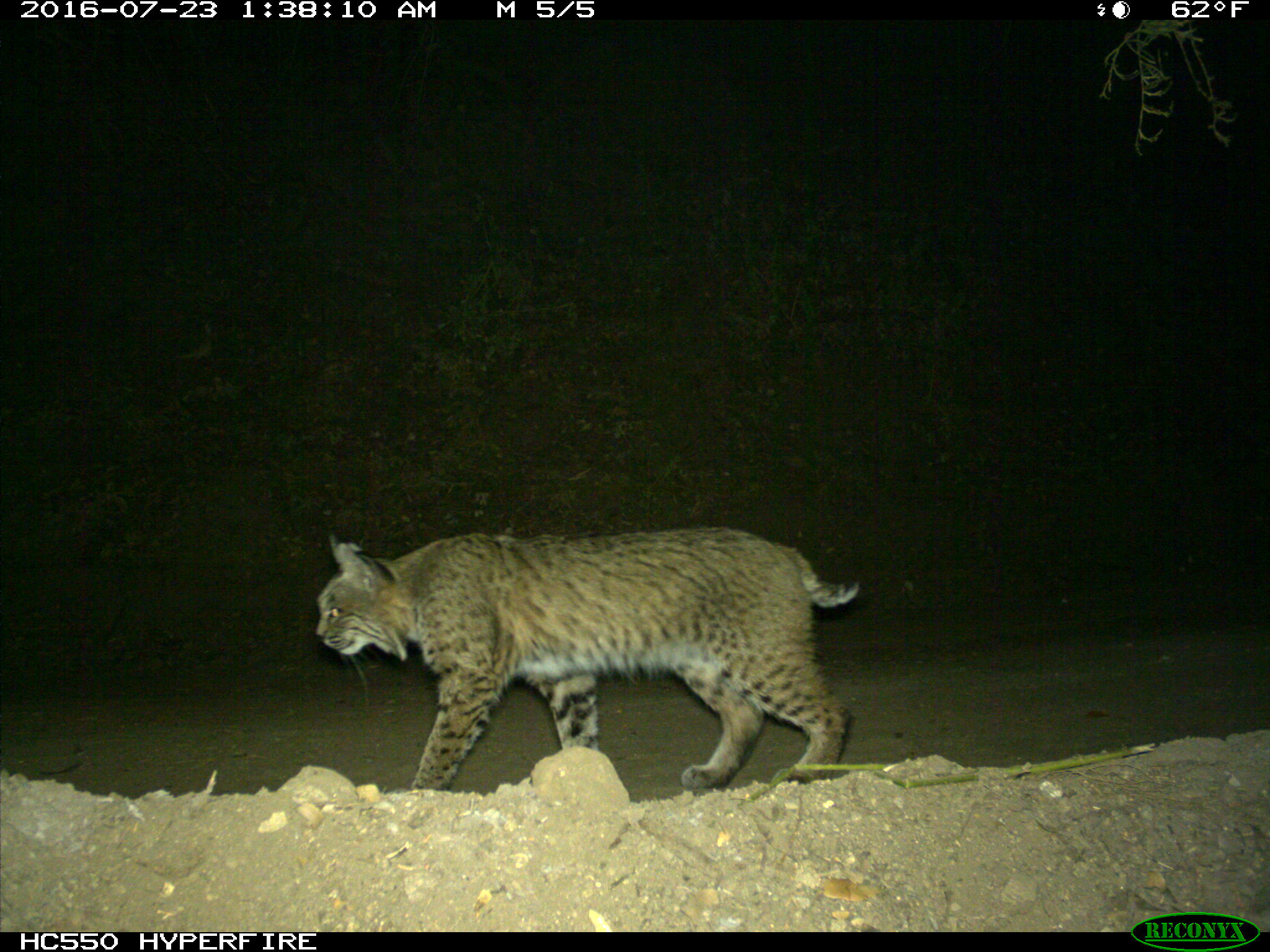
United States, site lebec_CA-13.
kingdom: Animalia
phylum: Chordata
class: Mammalia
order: Carnivora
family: Felidae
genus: Lynx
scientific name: Lynx rufus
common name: bobcat